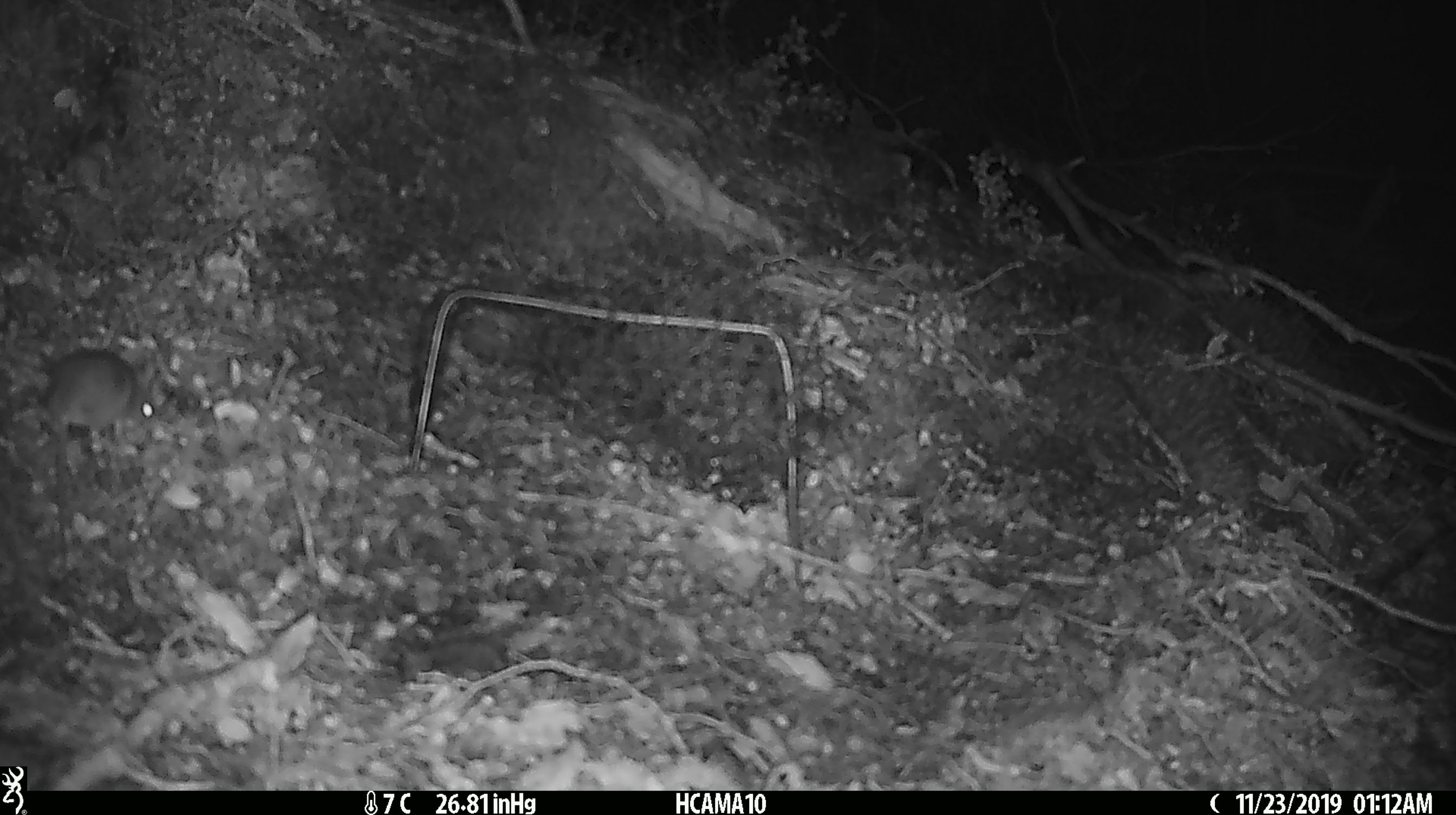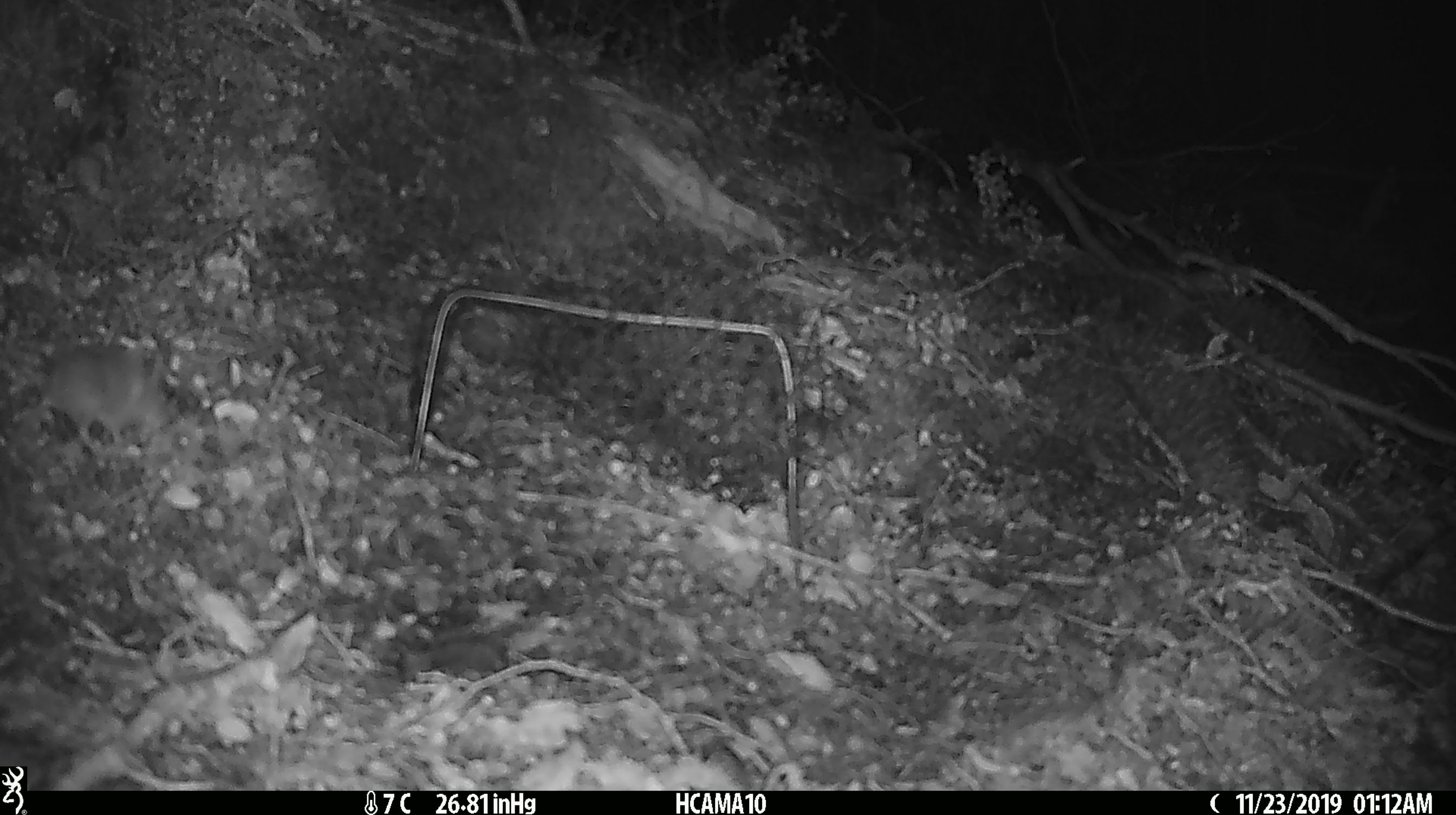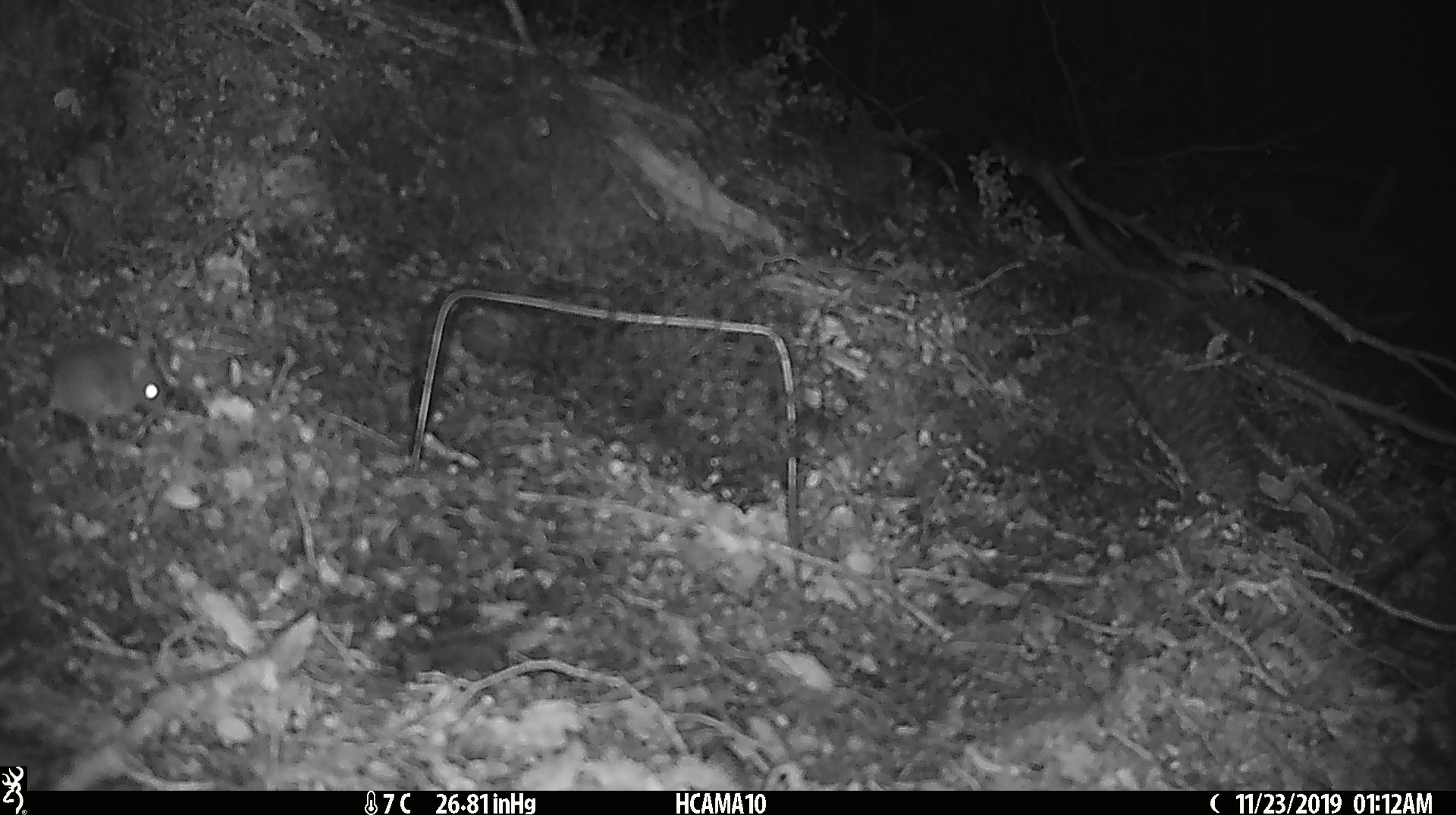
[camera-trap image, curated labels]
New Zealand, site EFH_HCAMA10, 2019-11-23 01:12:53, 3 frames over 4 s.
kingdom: Animalia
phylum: Chordata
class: Mammalia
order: Rodentia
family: Muridae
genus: Mus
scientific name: Mus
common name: mouse